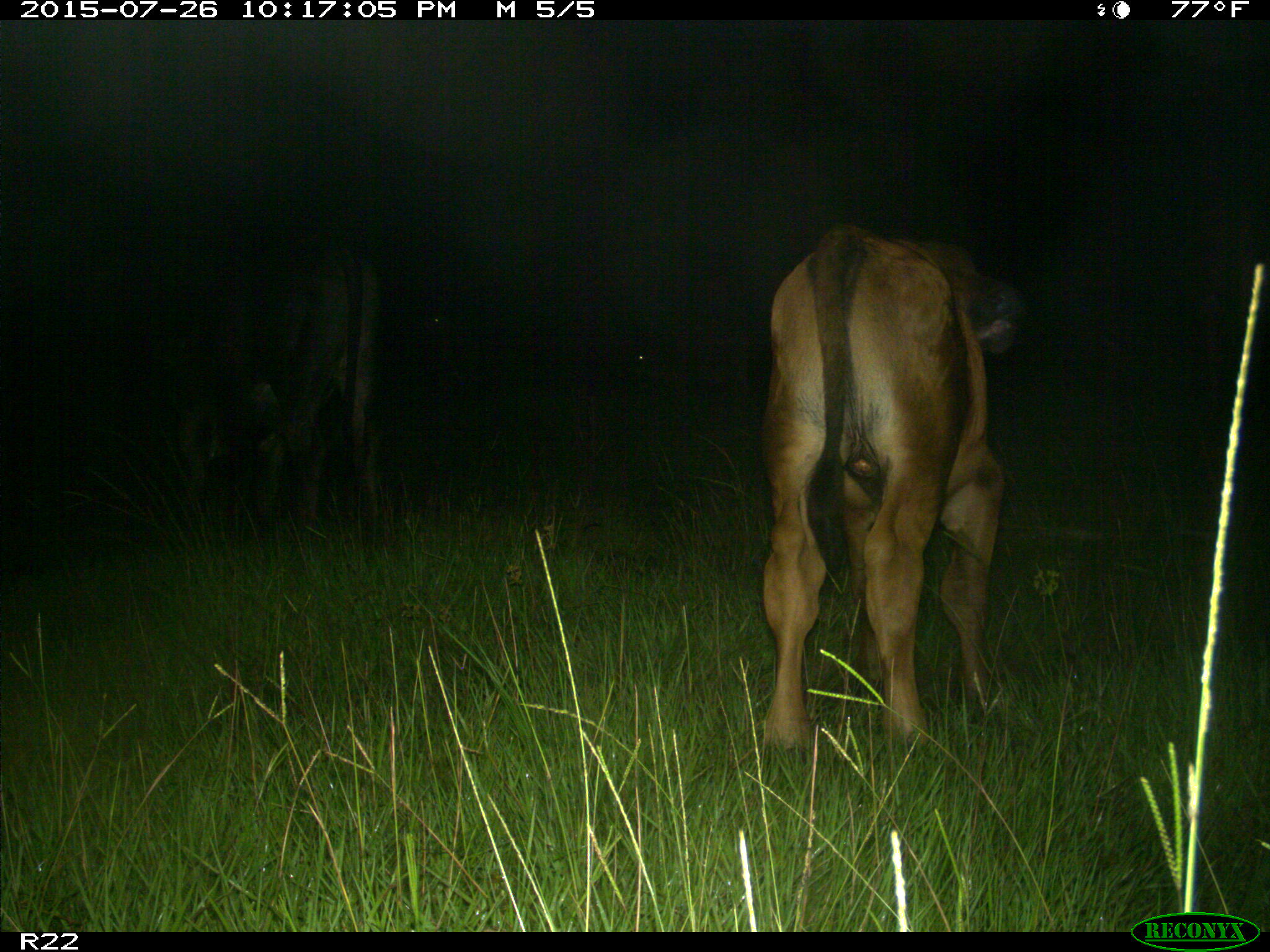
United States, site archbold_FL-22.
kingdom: Animalia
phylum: Chordata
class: Mammalia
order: Artiodactyla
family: Bovidae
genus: Bos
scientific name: Bos taurus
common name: domestic cow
Bos taurus (domestic cow).